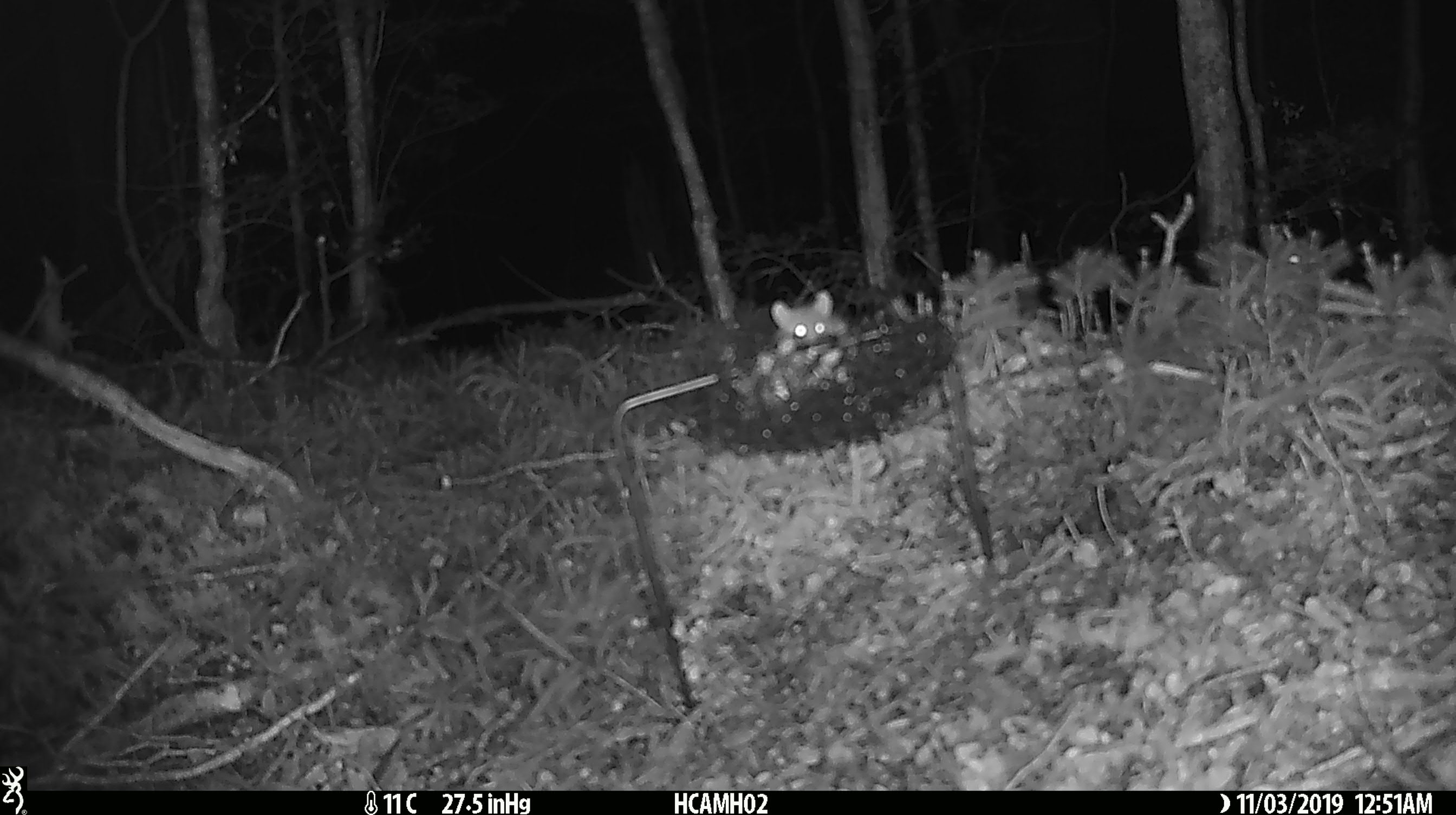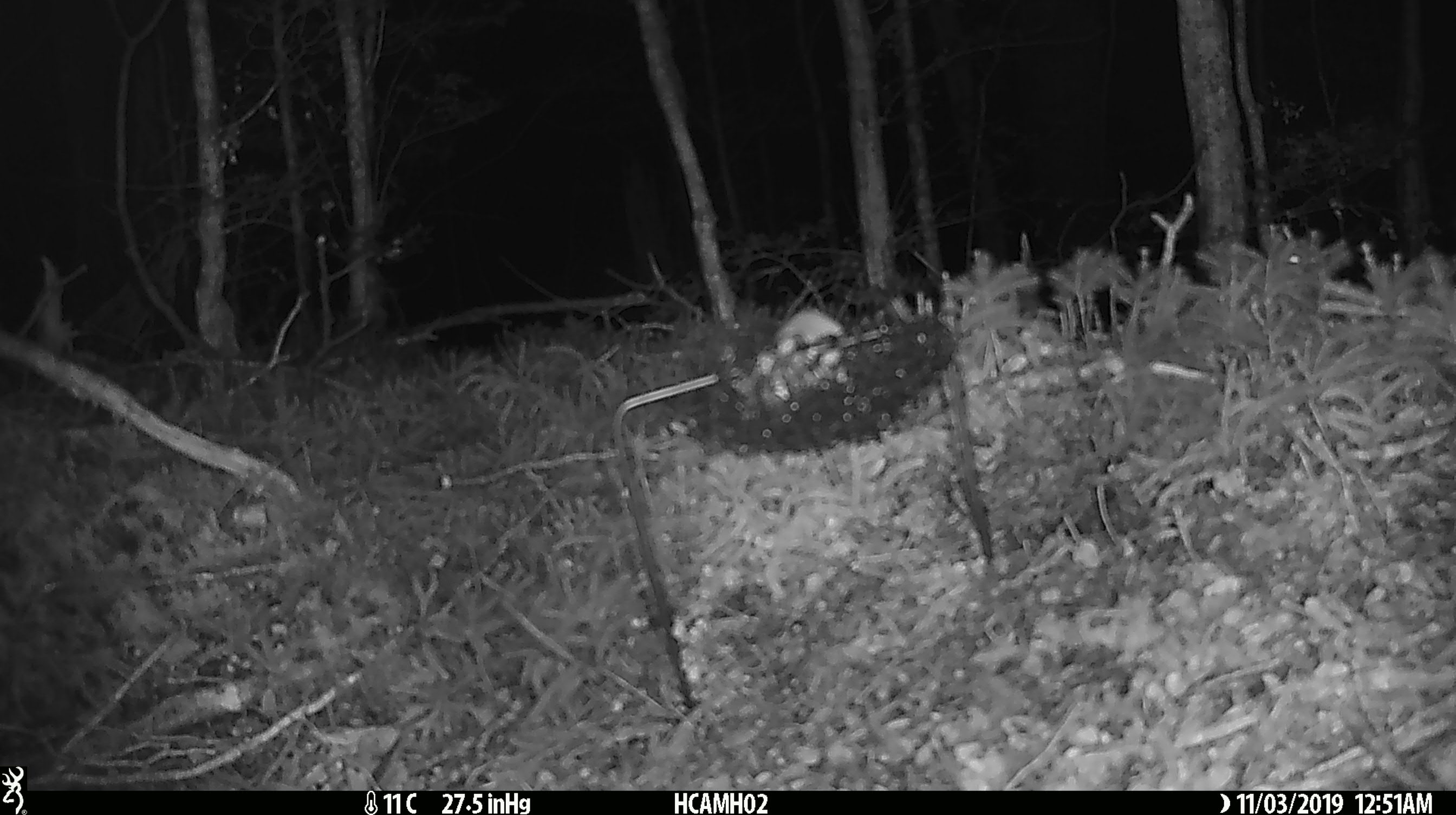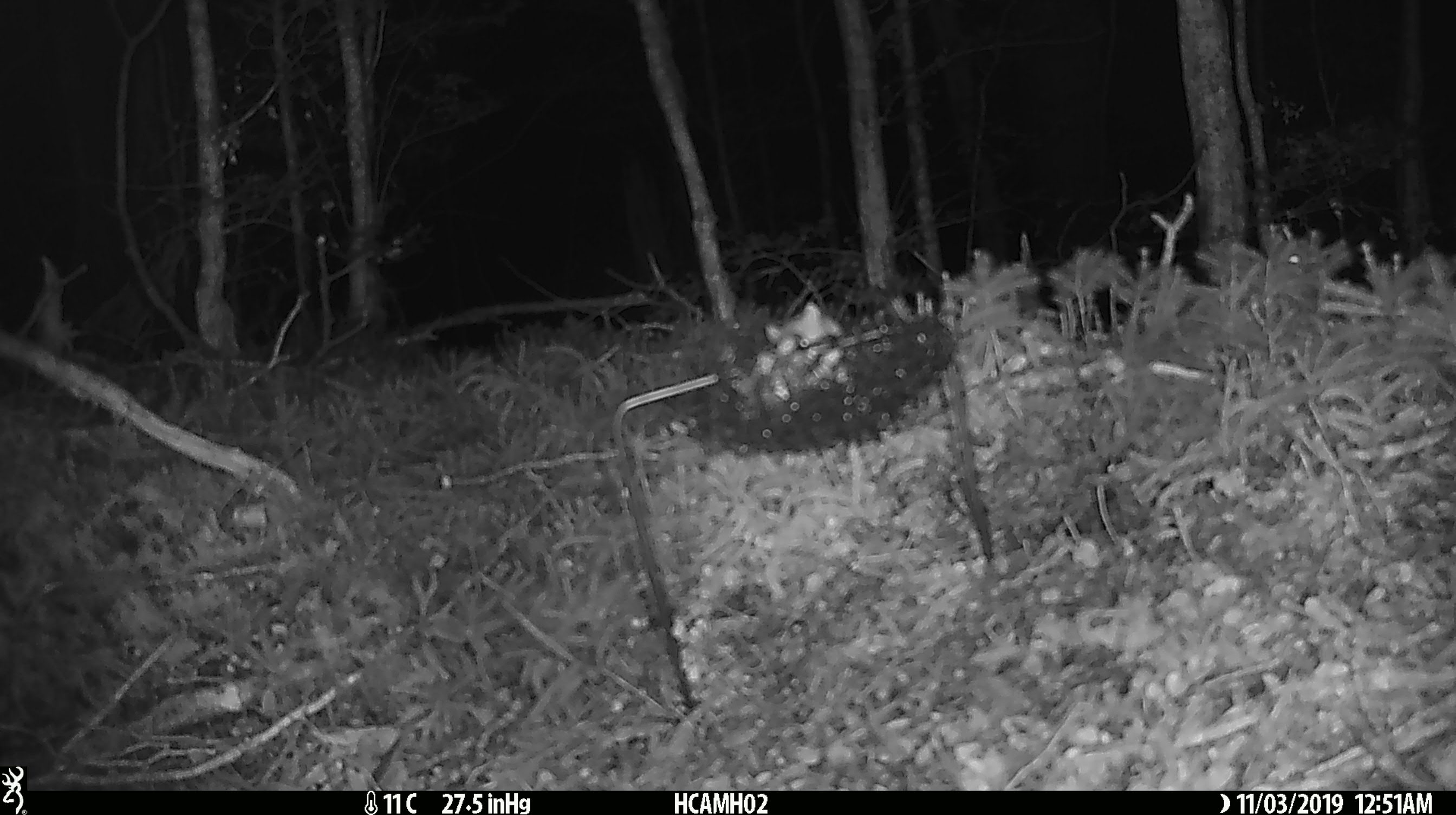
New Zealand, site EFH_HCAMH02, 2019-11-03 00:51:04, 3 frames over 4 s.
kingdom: Animalia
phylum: Chordata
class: Mammalia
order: Rodentia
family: Muridae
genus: Mus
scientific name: Mus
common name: mouse